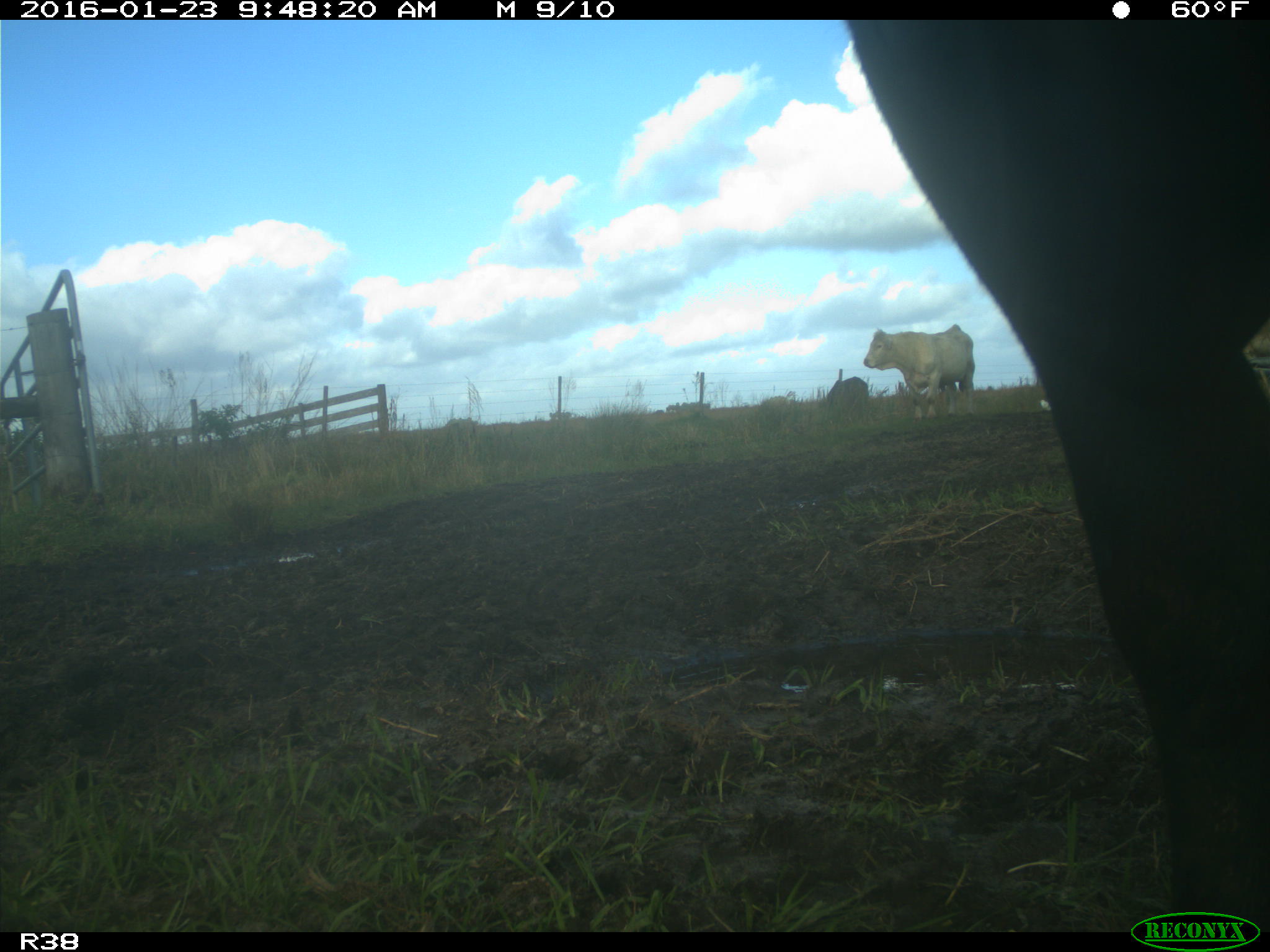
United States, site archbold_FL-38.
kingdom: Animalia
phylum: Chordata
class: Mammalia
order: Artiodactyla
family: Bovidae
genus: Bos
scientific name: Bos taurus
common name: domestic cow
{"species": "Bos taurus (domestic cow)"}